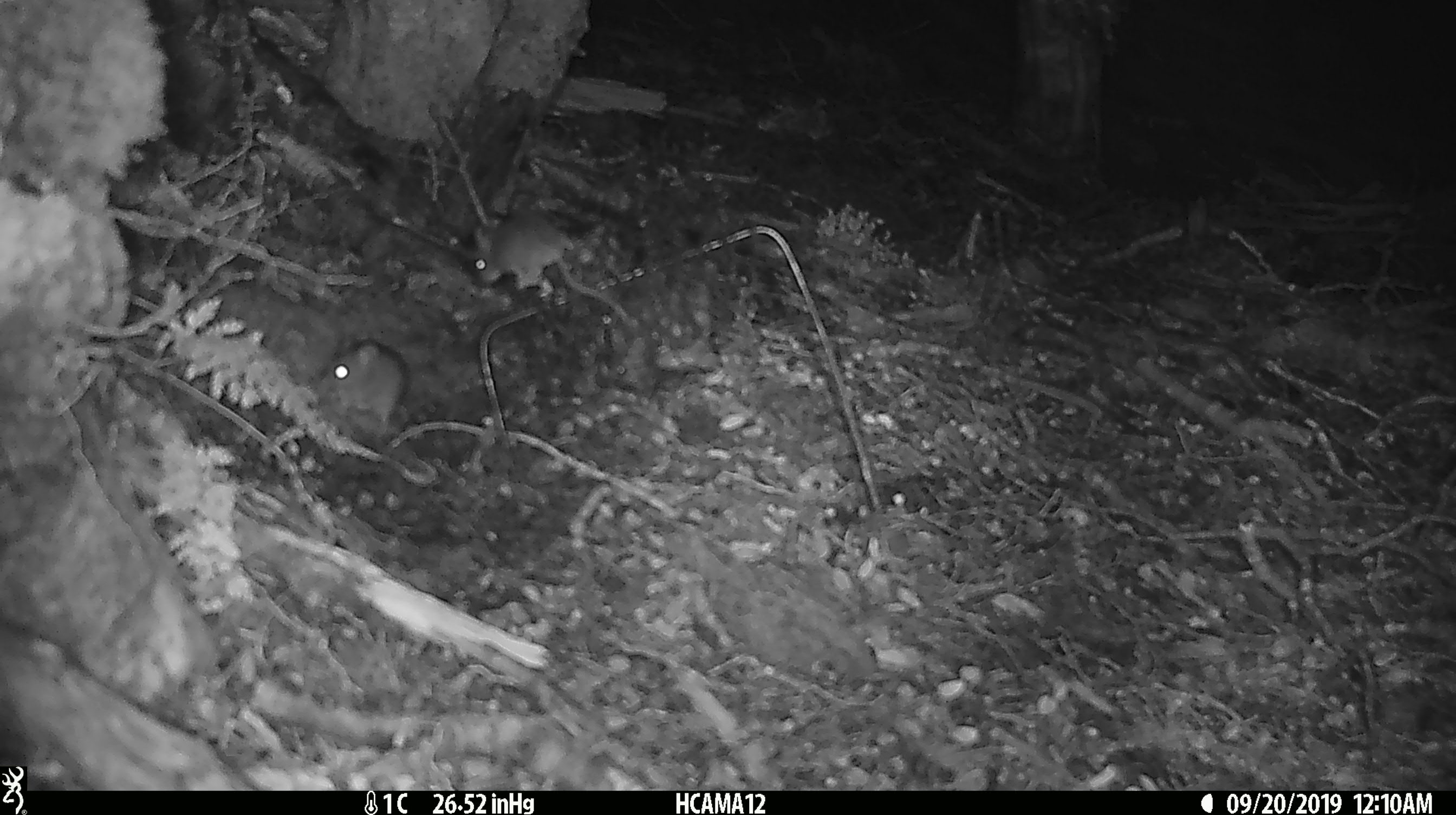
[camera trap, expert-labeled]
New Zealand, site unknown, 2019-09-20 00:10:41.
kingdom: Animalia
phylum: Chordata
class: Mammalia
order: Rodentia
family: Muridae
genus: Mus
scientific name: Mus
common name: mouse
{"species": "mouse (Mus)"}